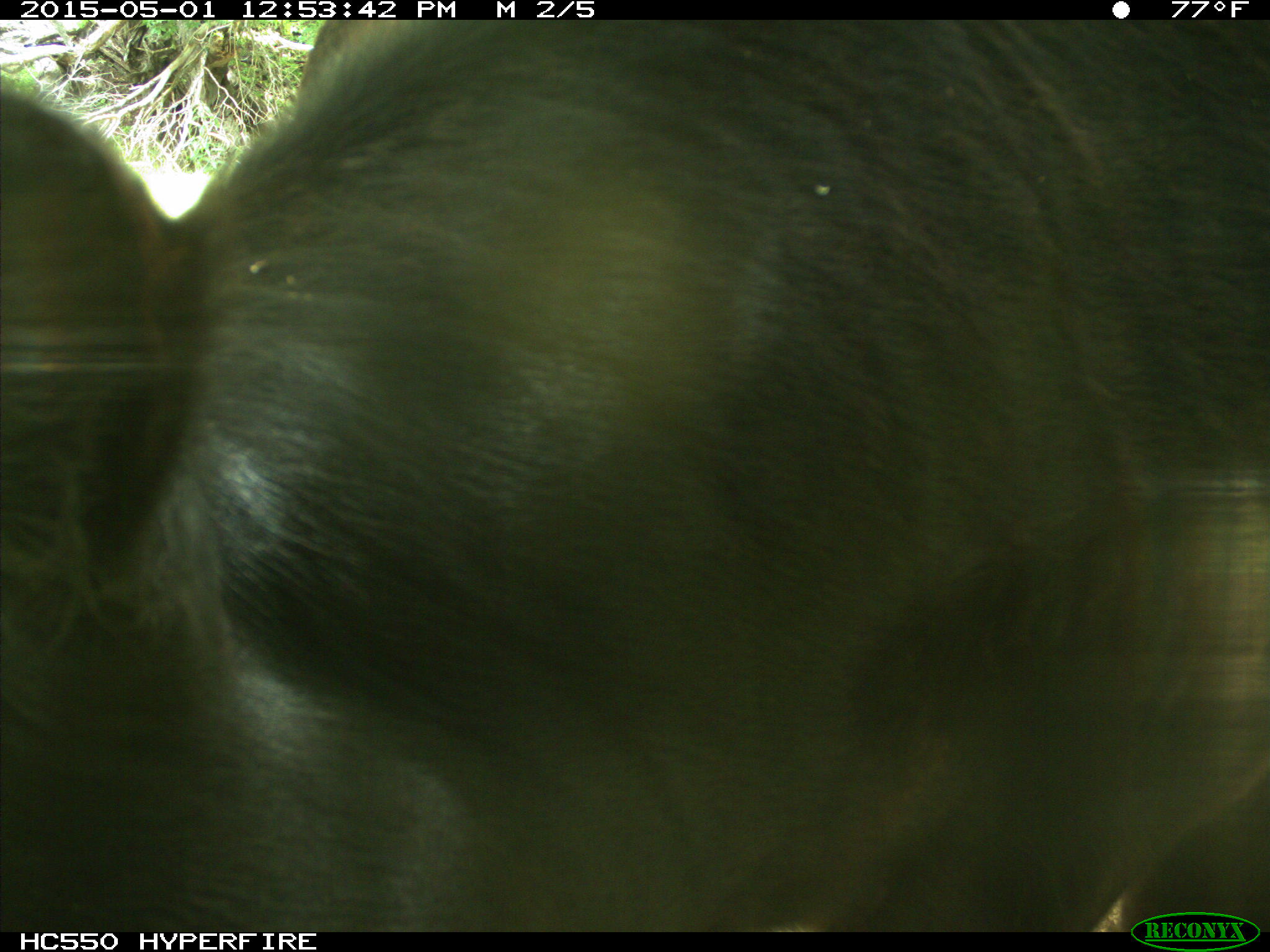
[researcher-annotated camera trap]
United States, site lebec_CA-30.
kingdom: Animalia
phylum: Chordata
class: Mammalia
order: Artiodactyla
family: Bovidae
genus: Bos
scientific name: Bos taurus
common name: domestic cow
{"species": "Bos taurus (domestic cow)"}